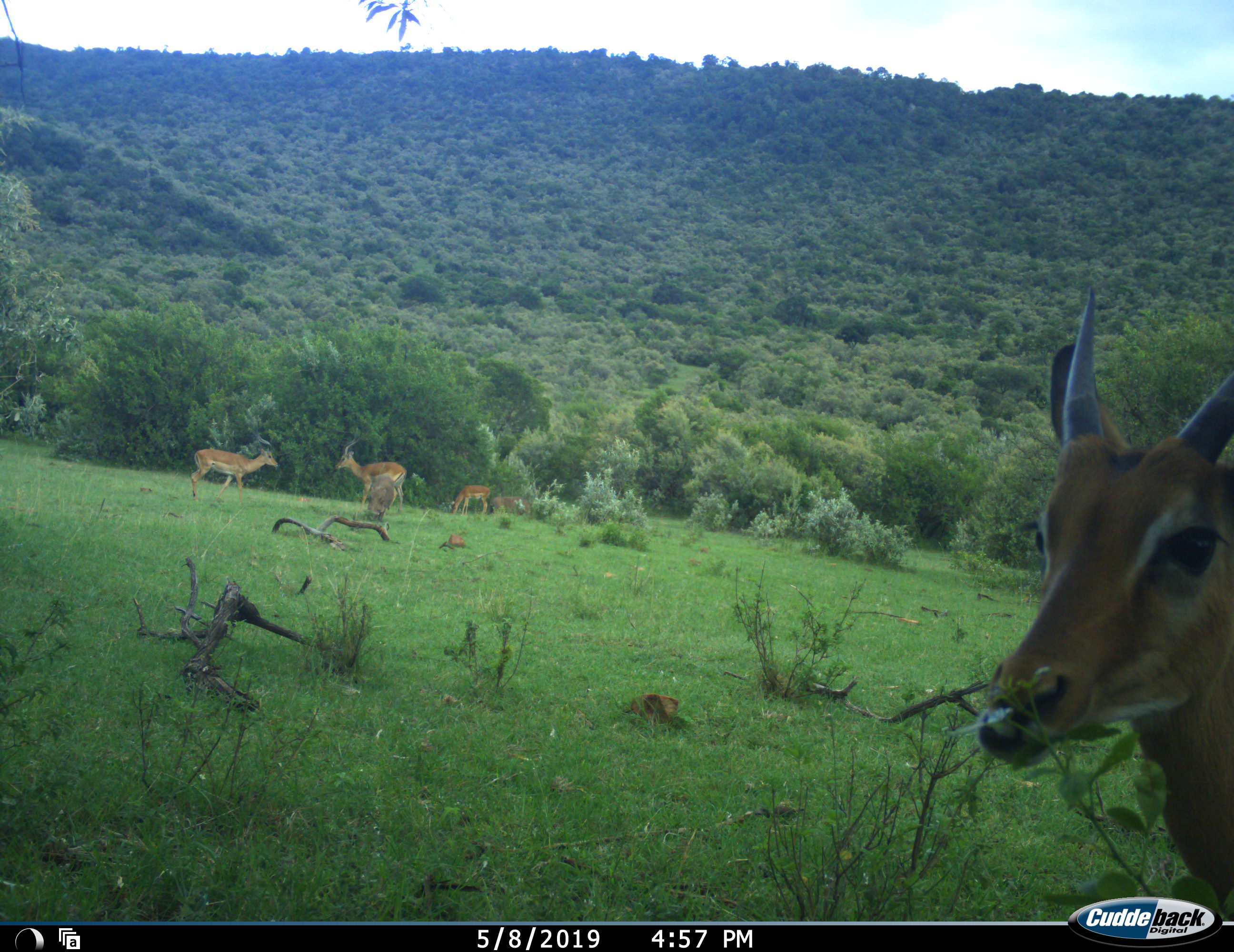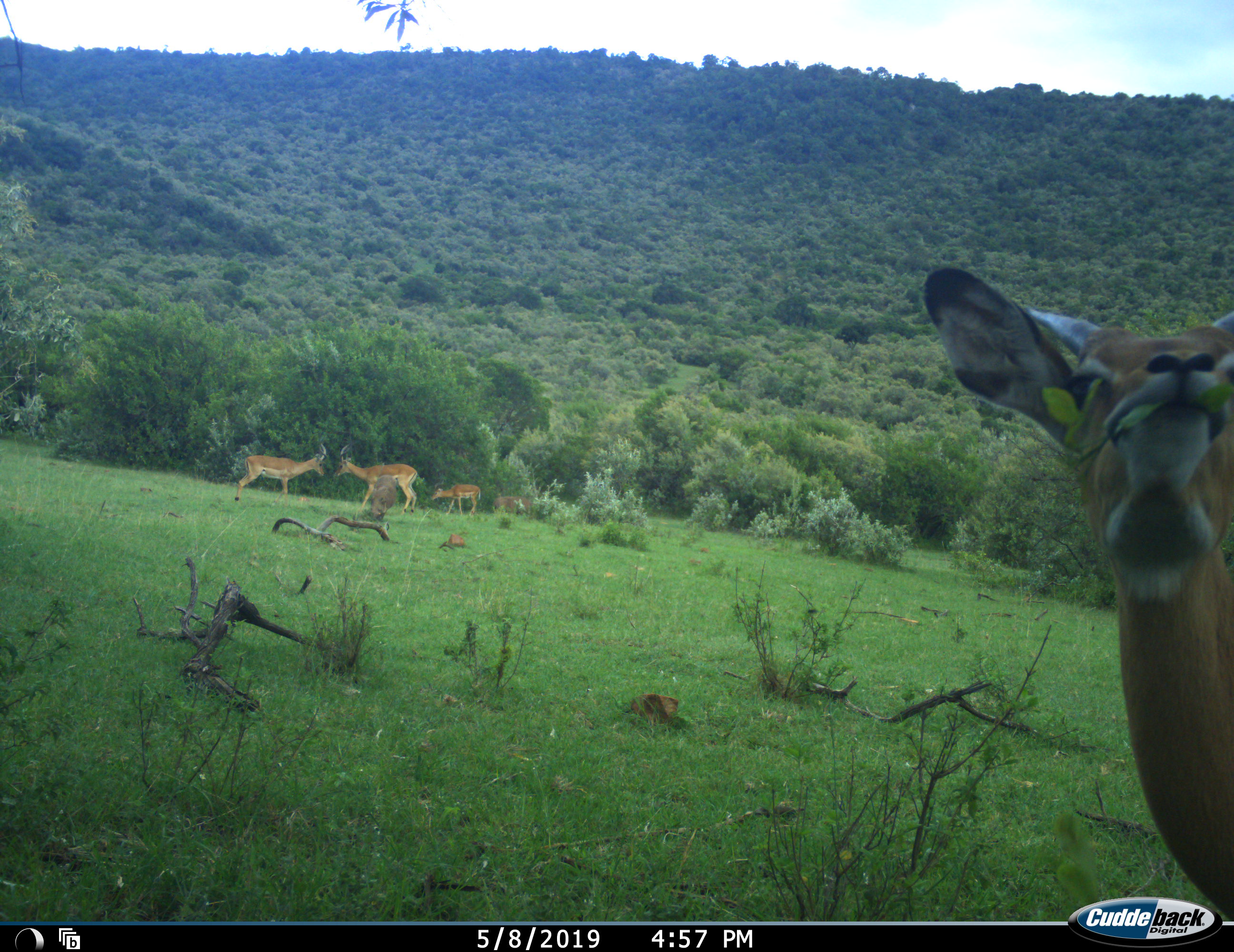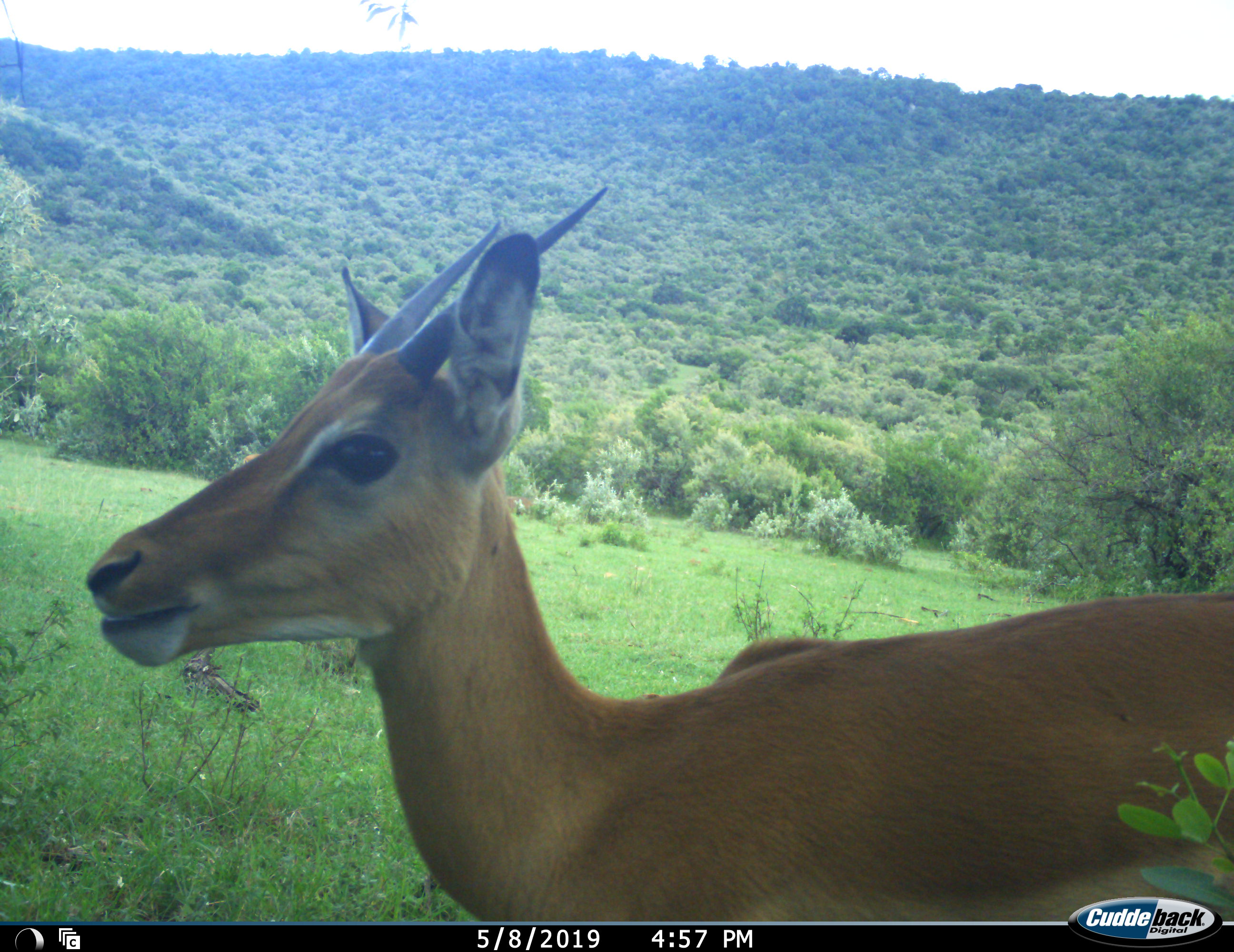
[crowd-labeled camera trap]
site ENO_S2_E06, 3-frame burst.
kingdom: Animalia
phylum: Chordata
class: Mammalia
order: Artiodactyla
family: Bovidae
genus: Aepyceros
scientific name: Aepyceros melampus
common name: impala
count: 5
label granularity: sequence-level